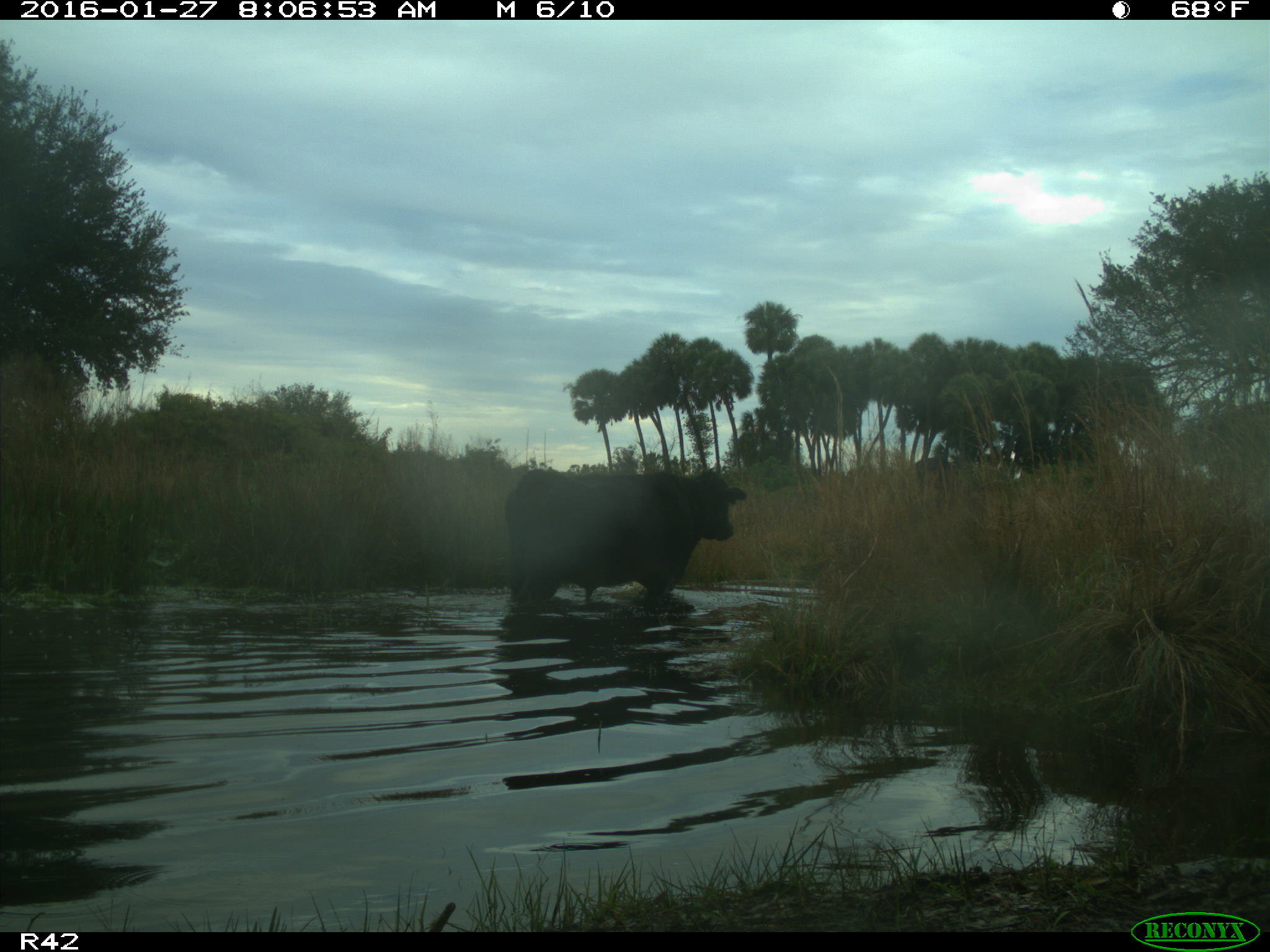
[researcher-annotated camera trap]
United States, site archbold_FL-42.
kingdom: Animalia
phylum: Chordata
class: Mammalia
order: Artiodactyla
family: Bovidae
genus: Bos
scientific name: Bos taurus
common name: domestic cow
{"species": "Bos taurus (domestic cow)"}